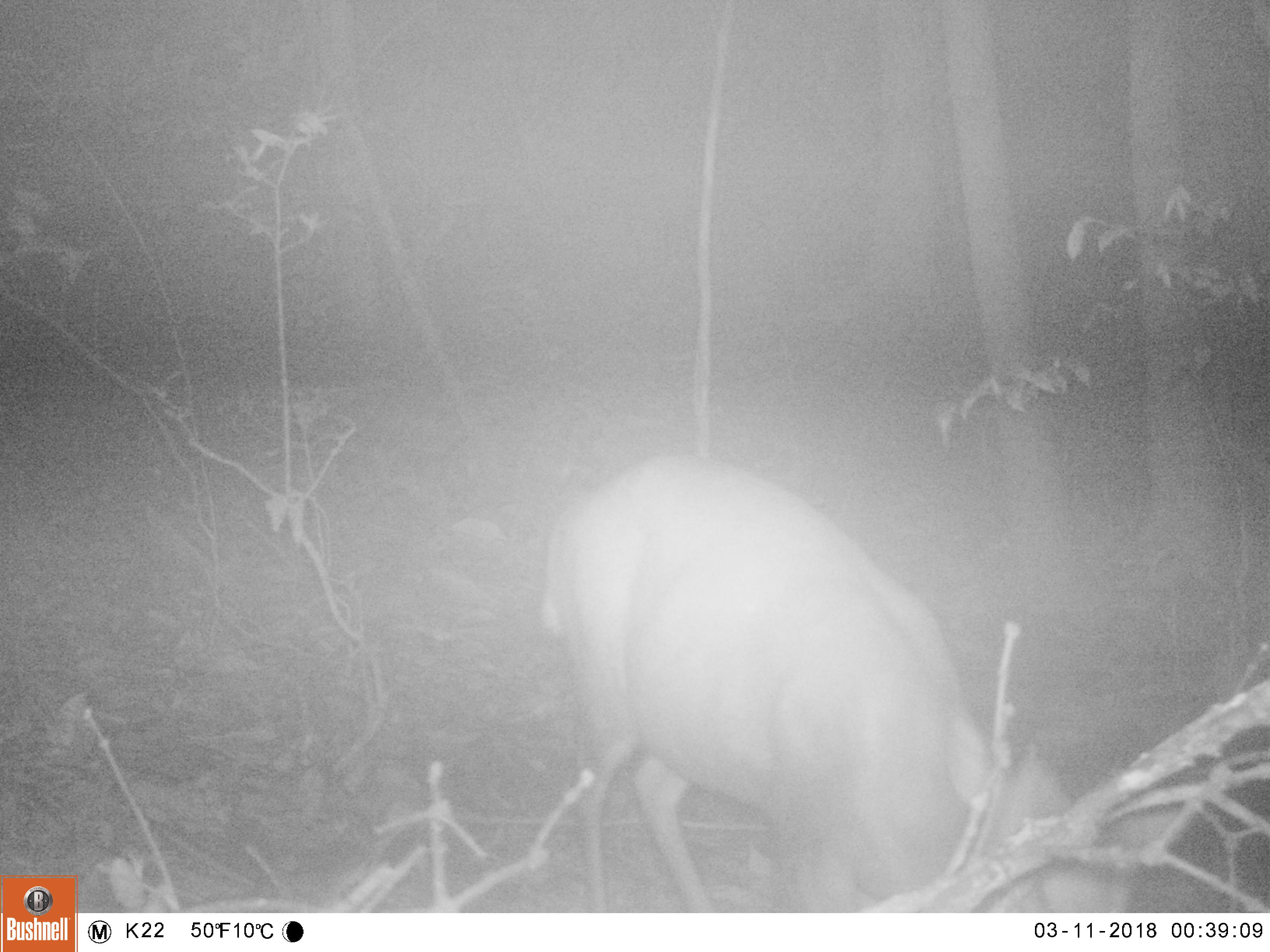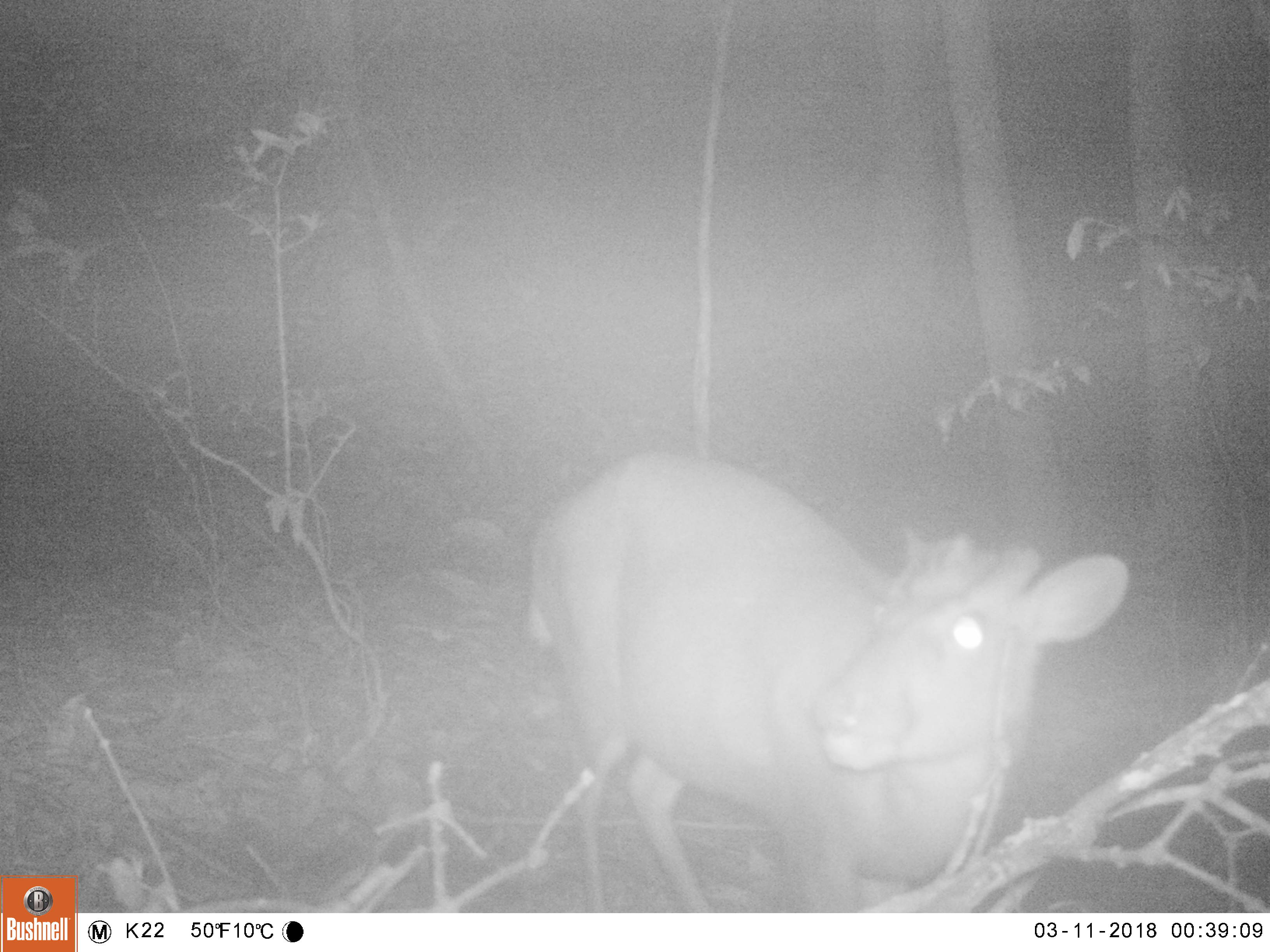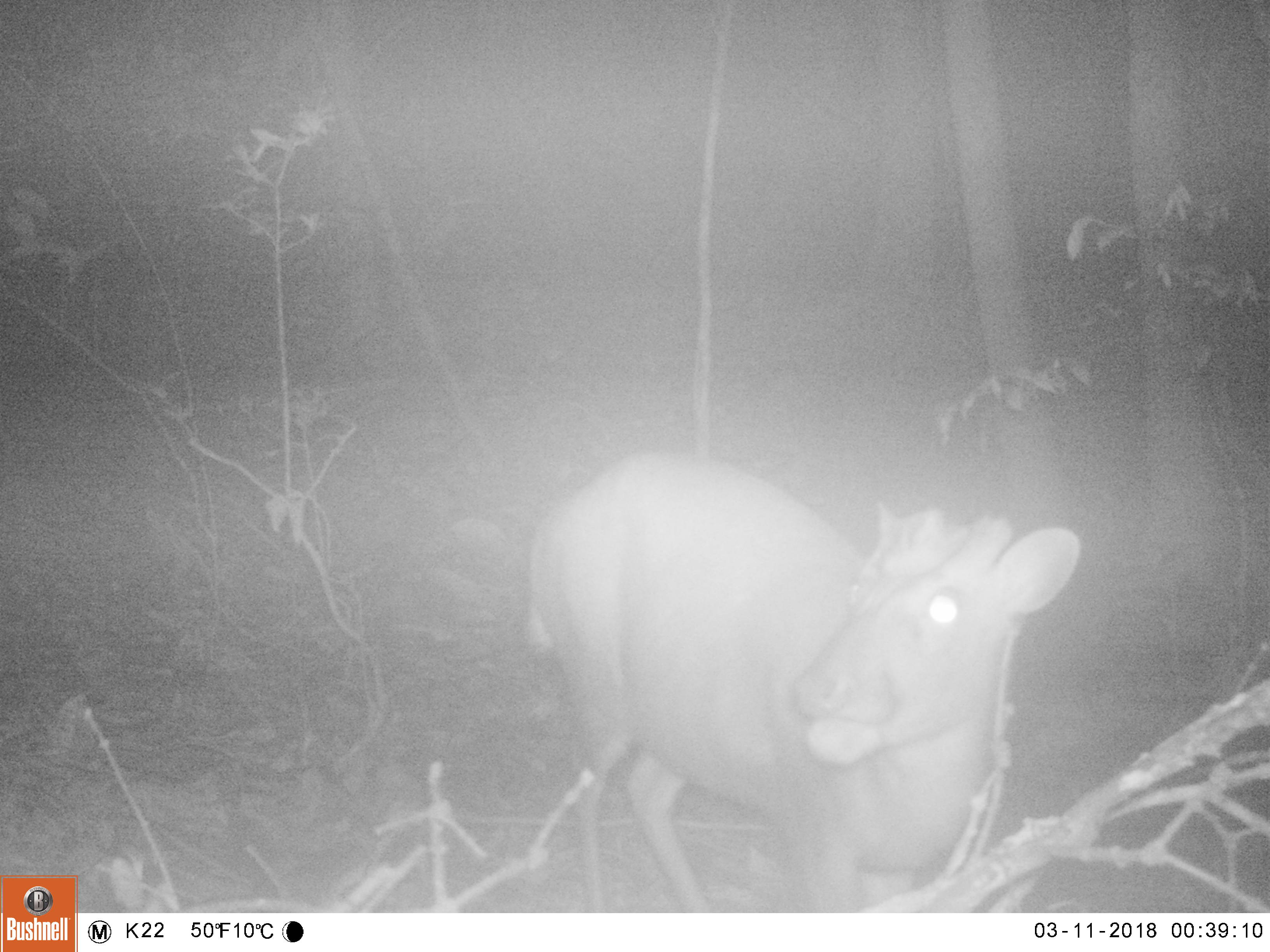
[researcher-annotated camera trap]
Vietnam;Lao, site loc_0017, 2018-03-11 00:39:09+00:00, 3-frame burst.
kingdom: Animalia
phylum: Chordata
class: Mammalia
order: Artiodactyla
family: Cervidae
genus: Muntiacus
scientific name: Muntiacus rooseveltorum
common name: roosevelt's muntjac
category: roosevelts muntjac group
Roosevelts muntjac group (roosevelt's muntjac) (Muntiacus rooseveltorum). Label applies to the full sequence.